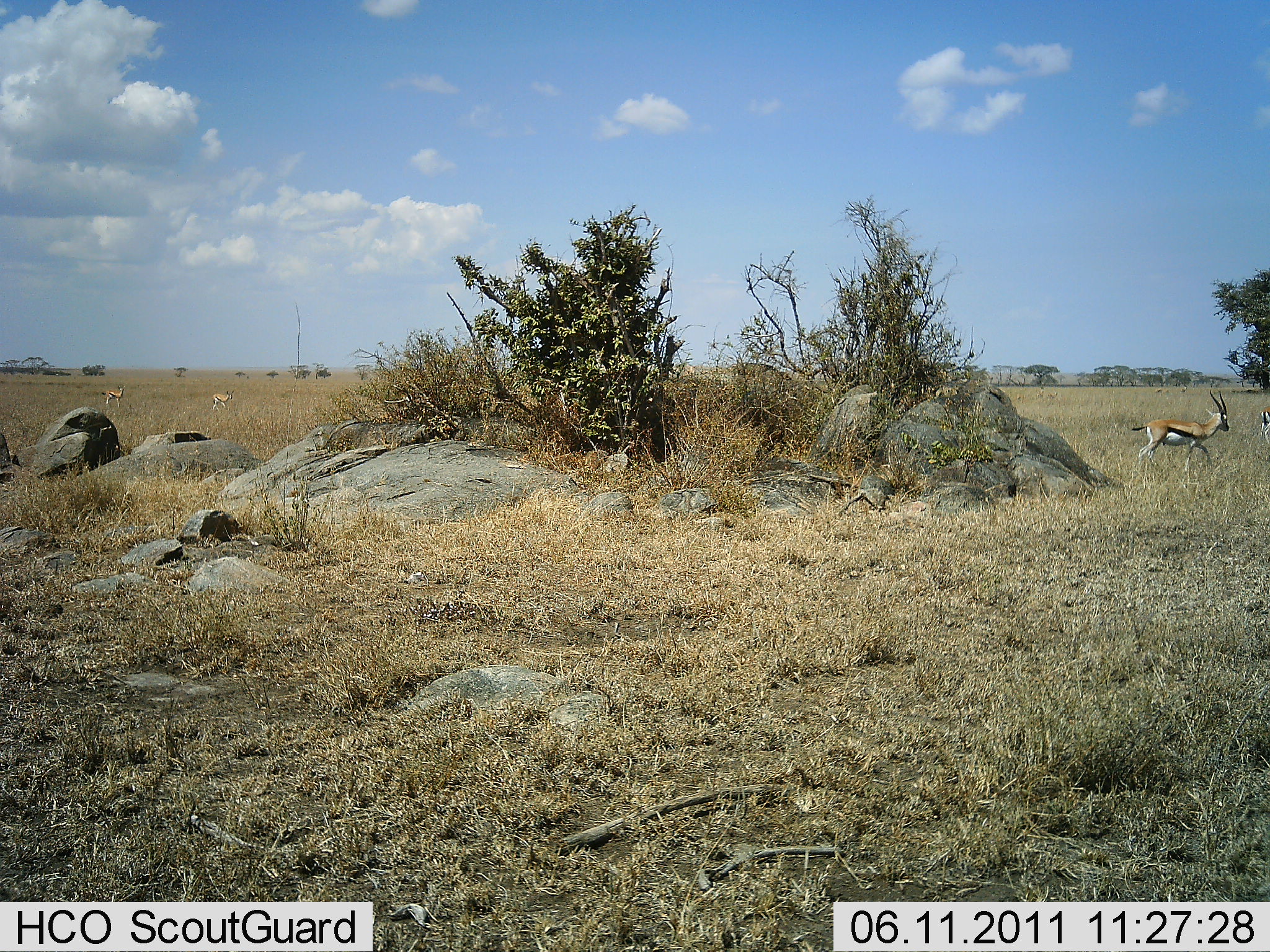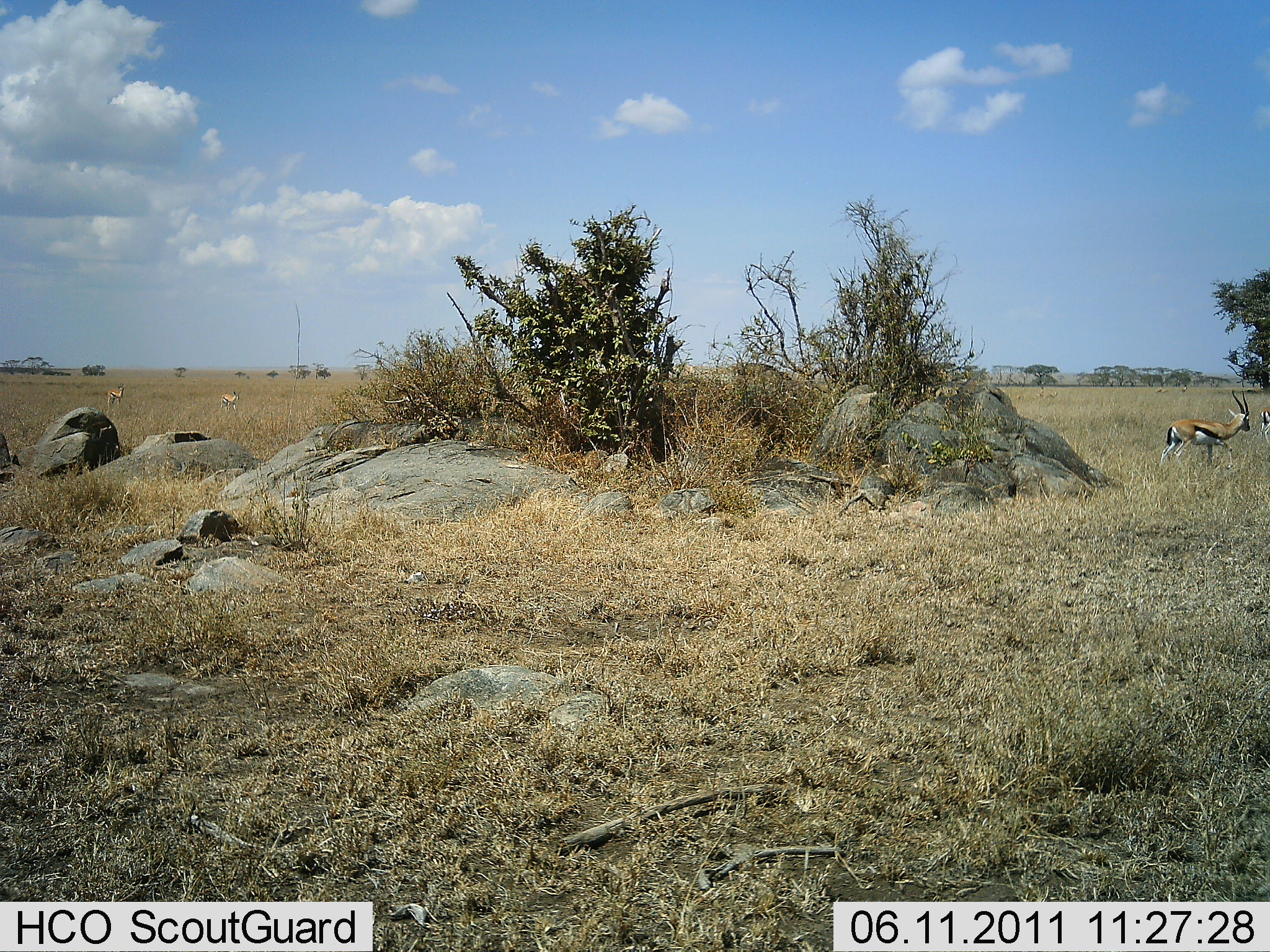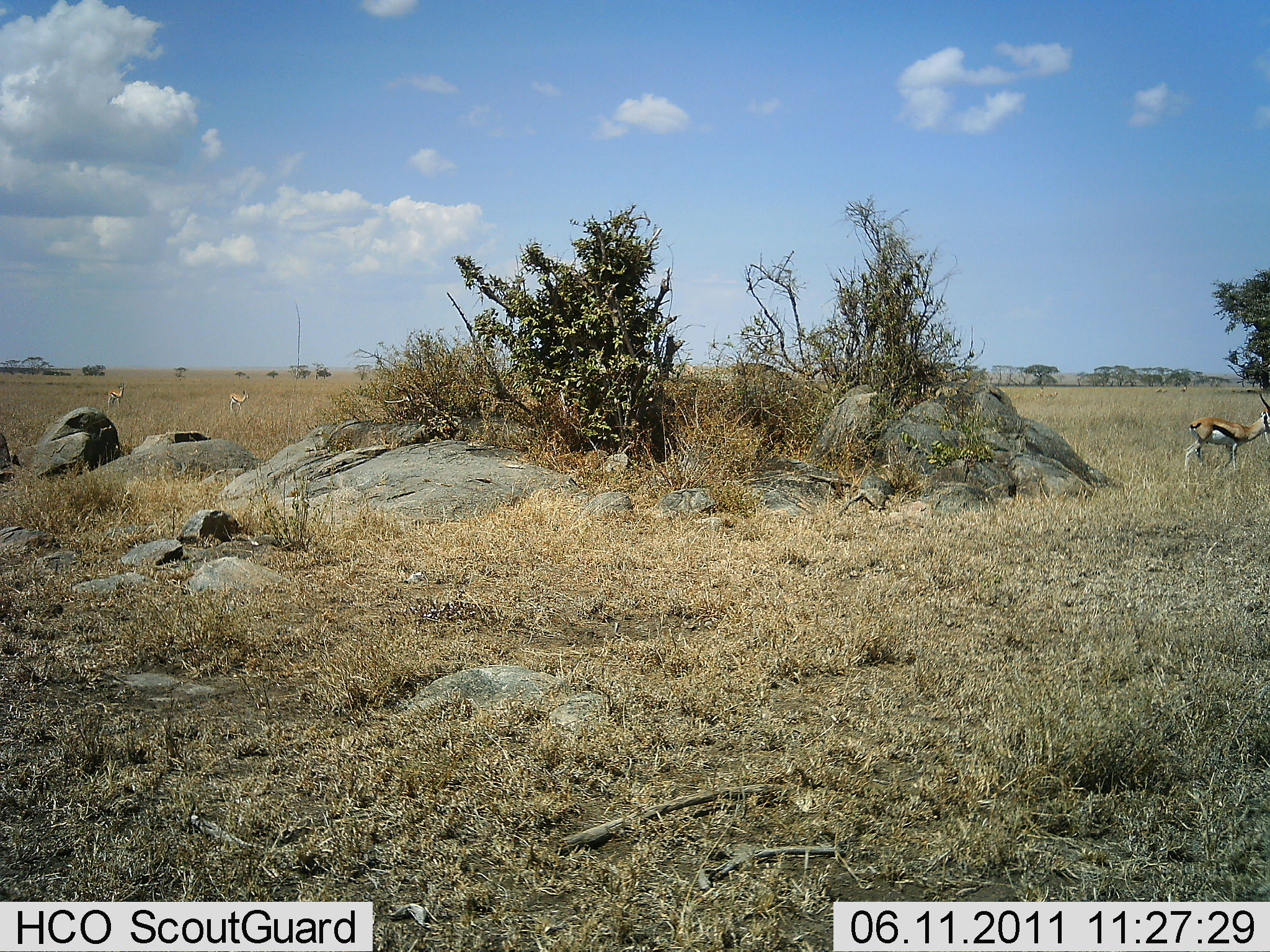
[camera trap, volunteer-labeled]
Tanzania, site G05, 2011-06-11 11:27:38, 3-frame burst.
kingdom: Animalia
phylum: Chordata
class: Mammalia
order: Artiodactyla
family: Bovidae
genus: Eudorcas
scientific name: Eudorcas thomsonii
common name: thomson's gazelle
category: gazellethomsons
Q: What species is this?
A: Gazellethomsons (thomson's gazelle) (Eudorcas thomsonii).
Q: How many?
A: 3.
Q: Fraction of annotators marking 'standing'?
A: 38%.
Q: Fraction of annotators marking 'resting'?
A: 0%.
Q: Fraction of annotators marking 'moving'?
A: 92%.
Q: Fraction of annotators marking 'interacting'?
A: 0%.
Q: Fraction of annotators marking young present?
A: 0%.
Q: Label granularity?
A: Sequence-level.